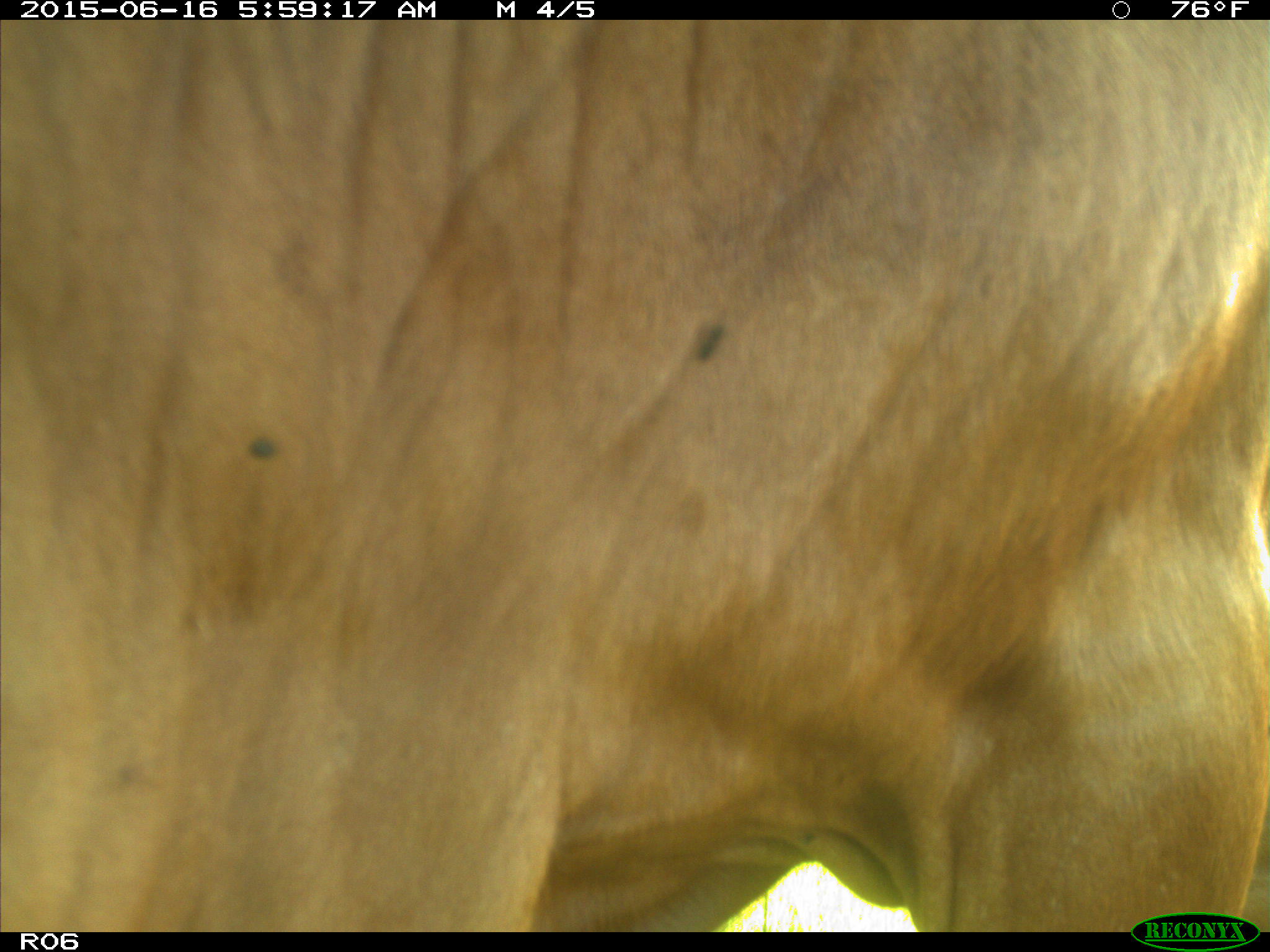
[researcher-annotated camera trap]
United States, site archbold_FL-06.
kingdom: Animalia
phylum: Chordata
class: Mammalia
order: Artiodactyla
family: Bovidae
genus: Bos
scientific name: Bos taurus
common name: domestic cow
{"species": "Bos taurus (domestic cow)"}